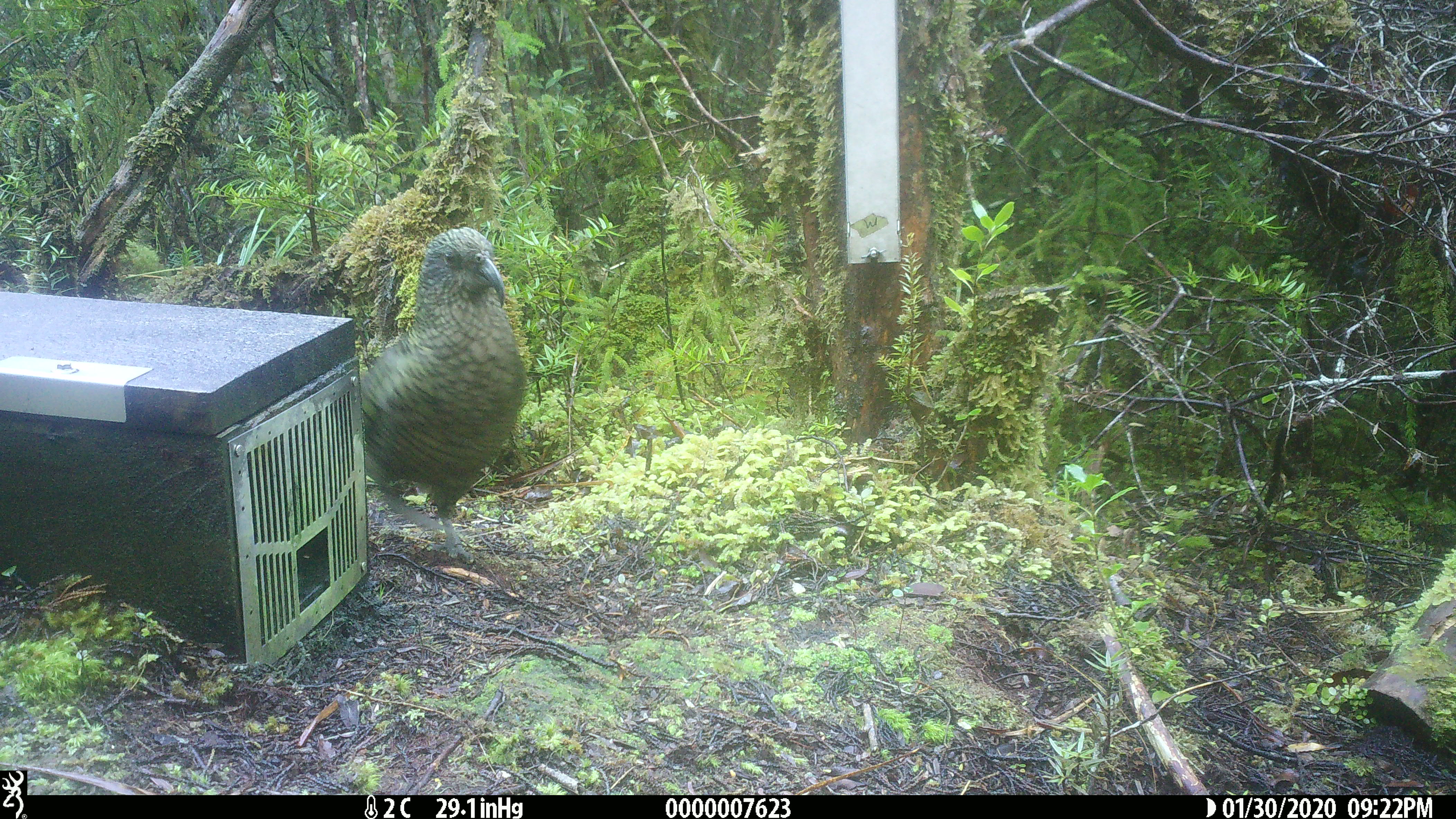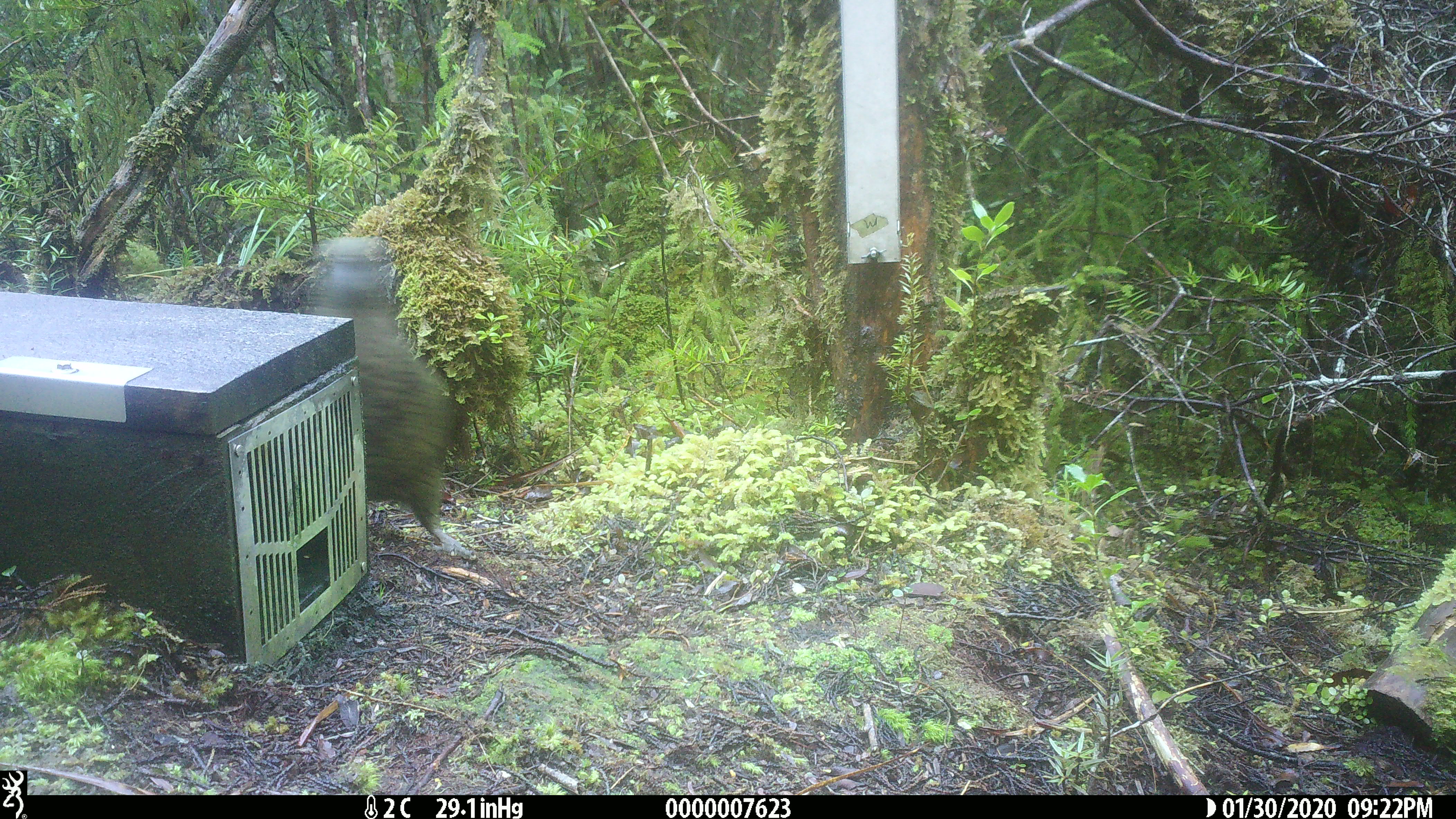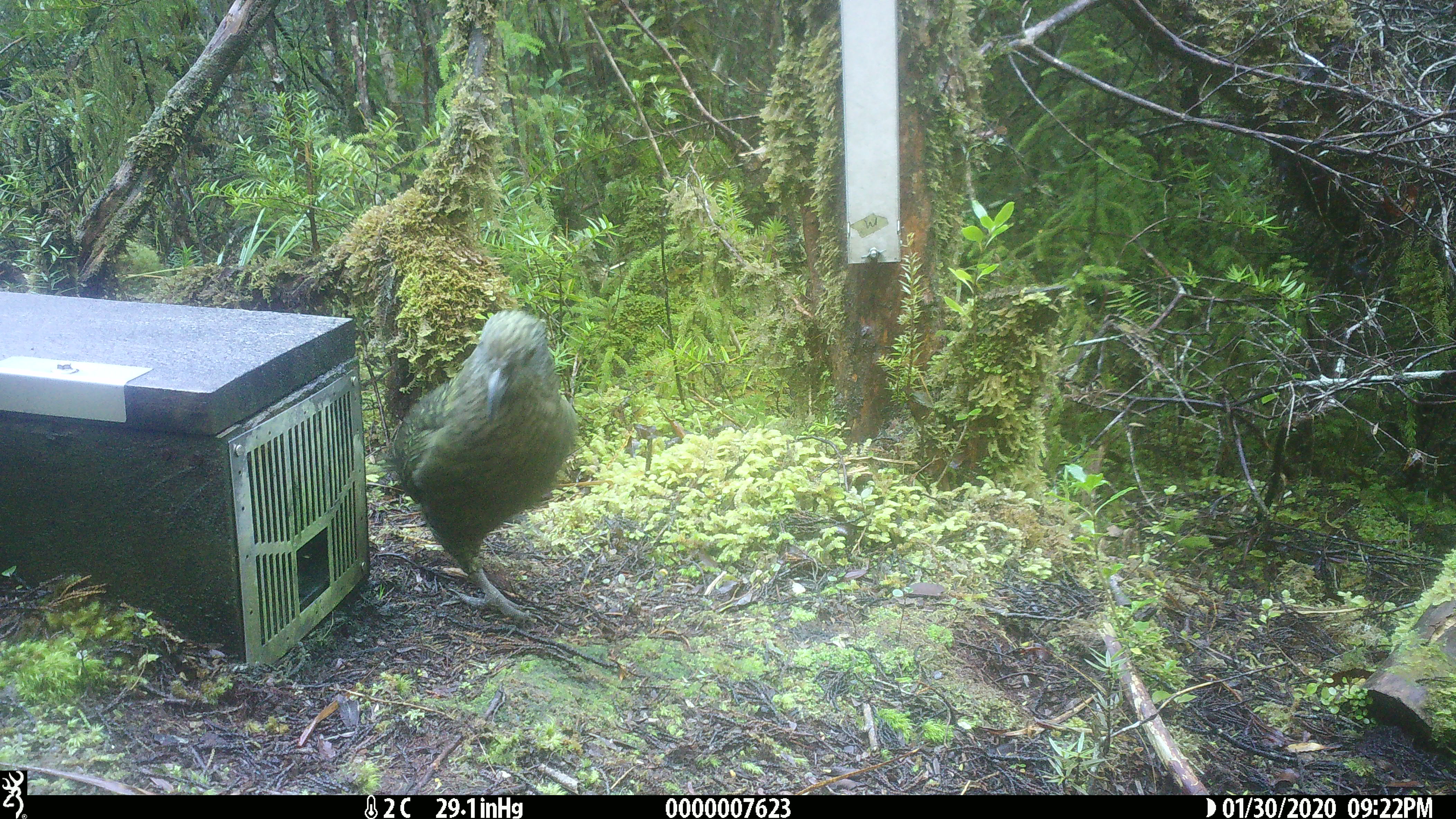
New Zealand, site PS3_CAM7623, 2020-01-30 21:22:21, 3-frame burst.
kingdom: Animalia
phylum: Chordata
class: Aves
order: Psittaciformes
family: Strigopidae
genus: Nestor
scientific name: Nestor notabilis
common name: kea